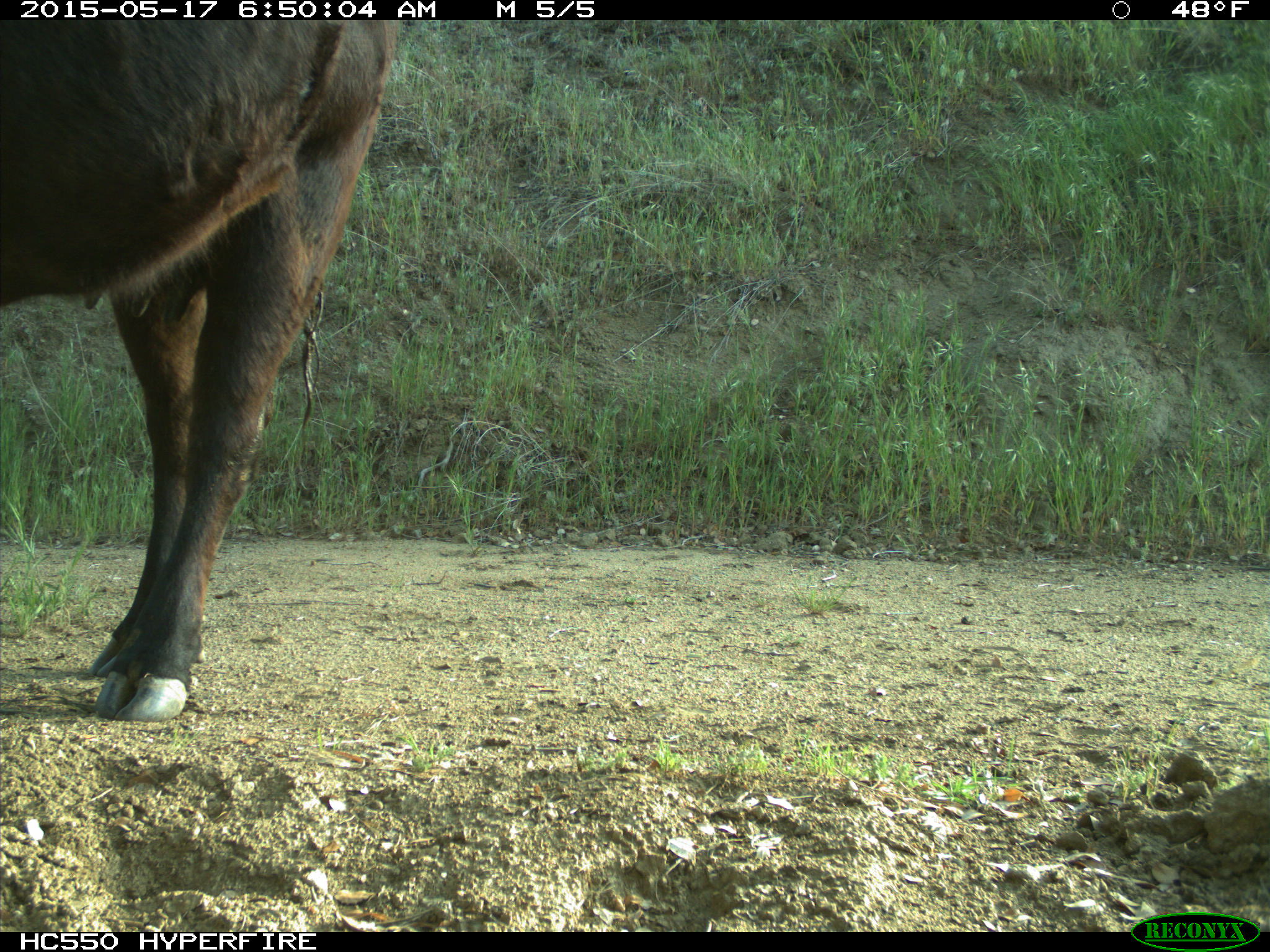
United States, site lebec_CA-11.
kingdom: Animalia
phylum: Chordata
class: Mammalia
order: Artiodactyla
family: Bovidae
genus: Bos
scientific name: Bos taurus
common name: domestic cow